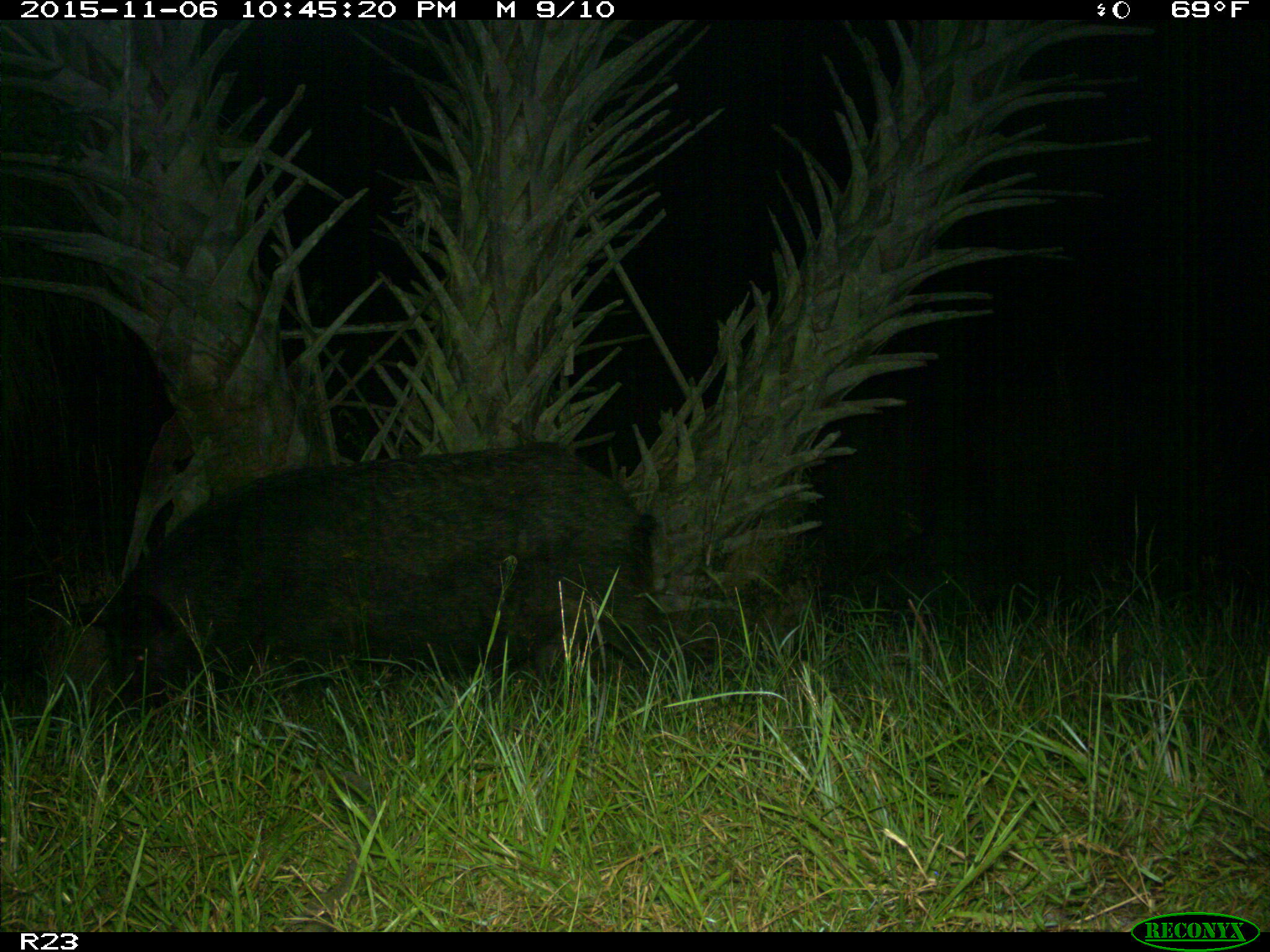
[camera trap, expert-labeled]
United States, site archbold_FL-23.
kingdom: Animalia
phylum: Chordata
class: Mammalia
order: Artiodactyla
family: Suidae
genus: Sus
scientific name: Sus scrofa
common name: wild boar